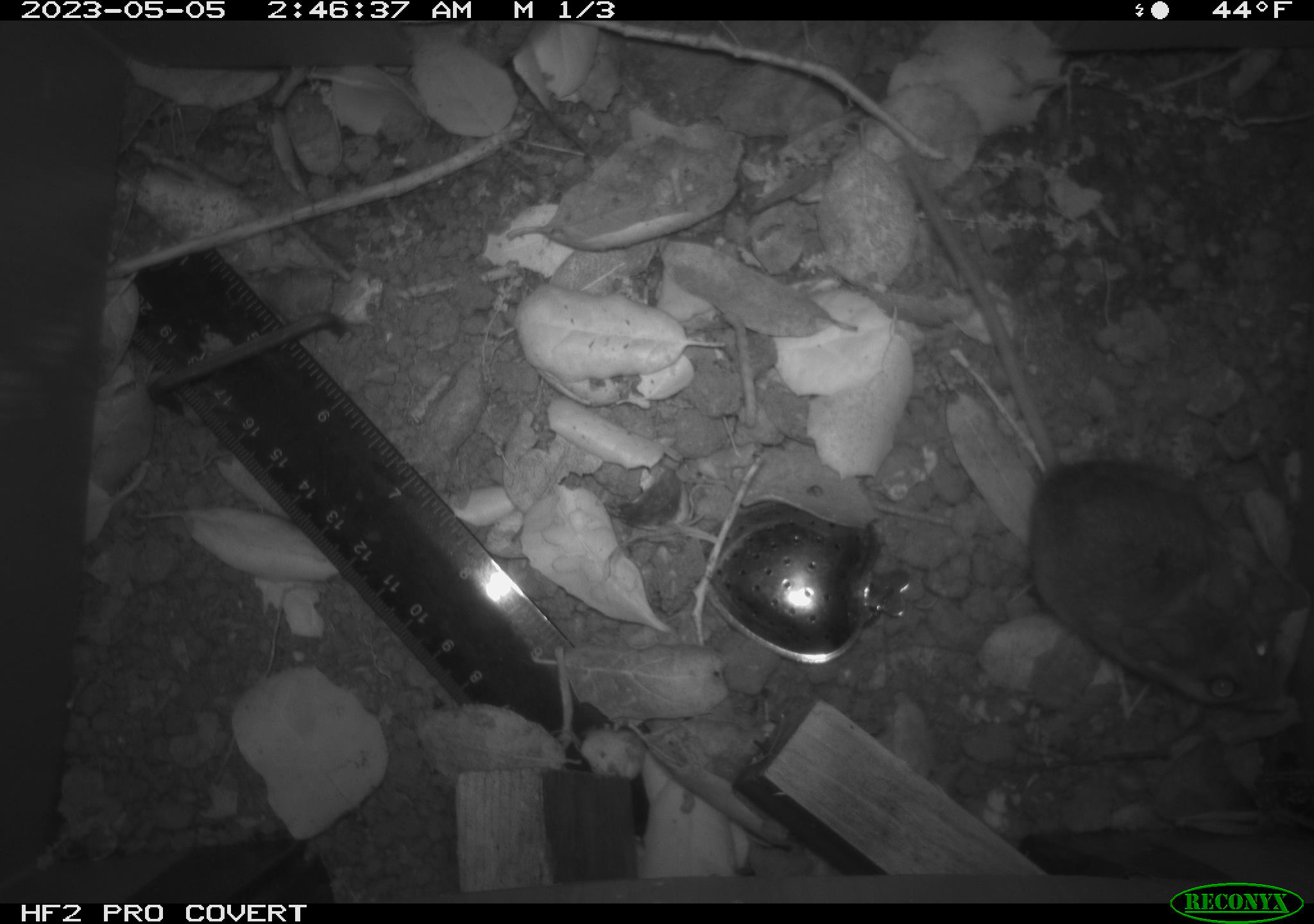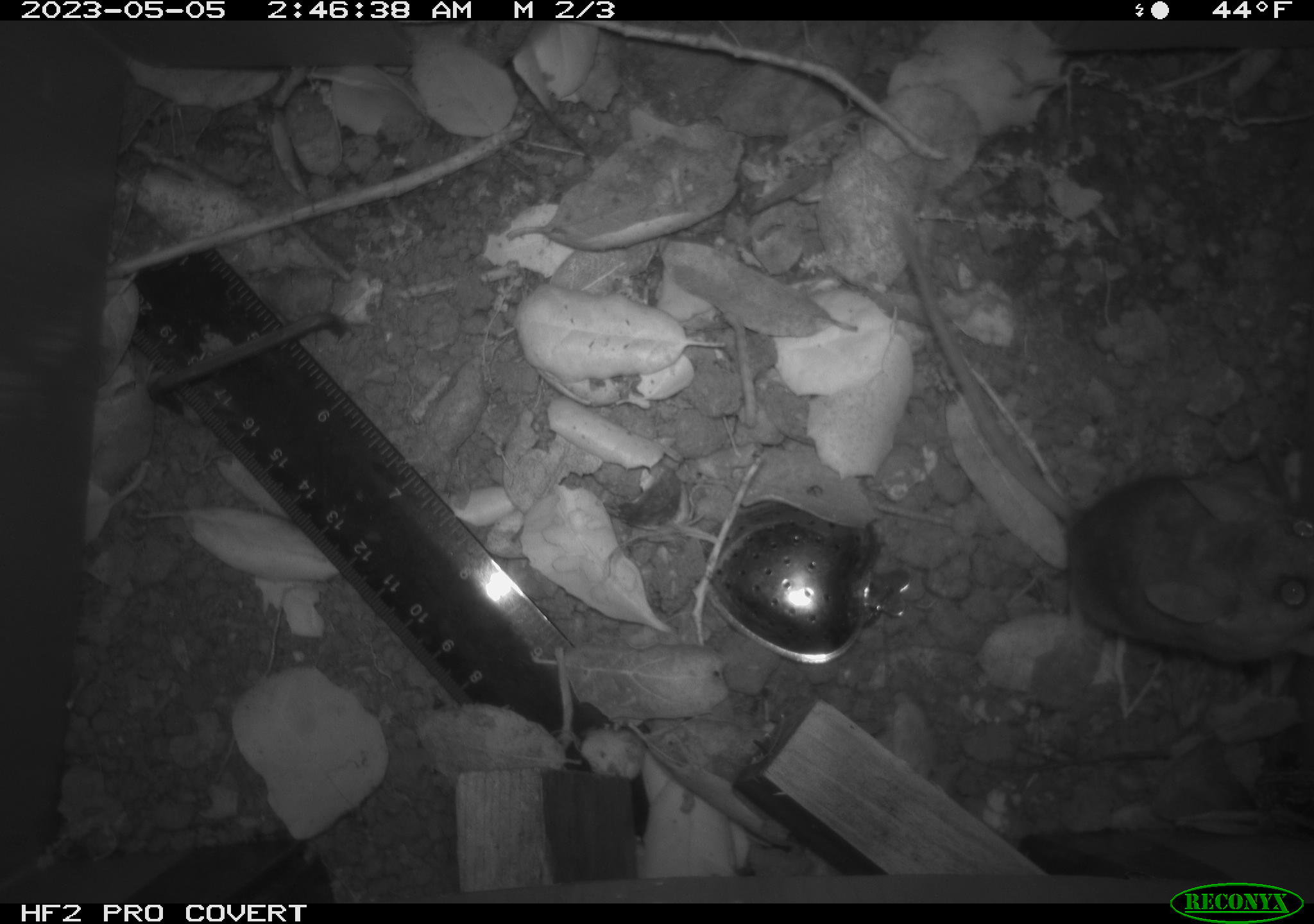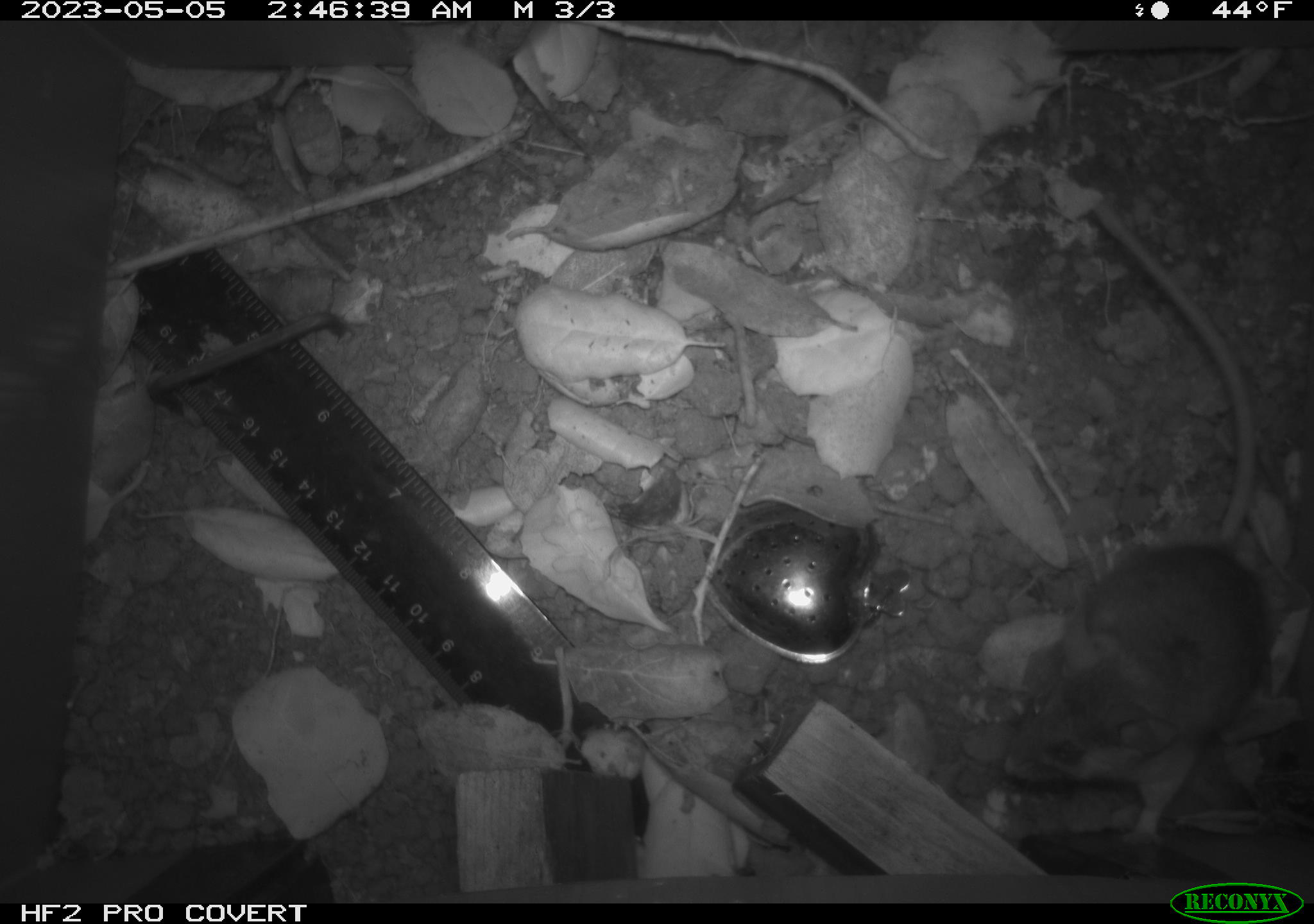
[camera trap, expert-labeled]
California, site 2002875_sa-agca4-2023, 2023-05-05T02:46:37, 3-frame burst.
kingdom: Animalia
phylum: Chordata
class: Mammalia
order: Rodentia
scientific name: Rodentia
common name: mouse species